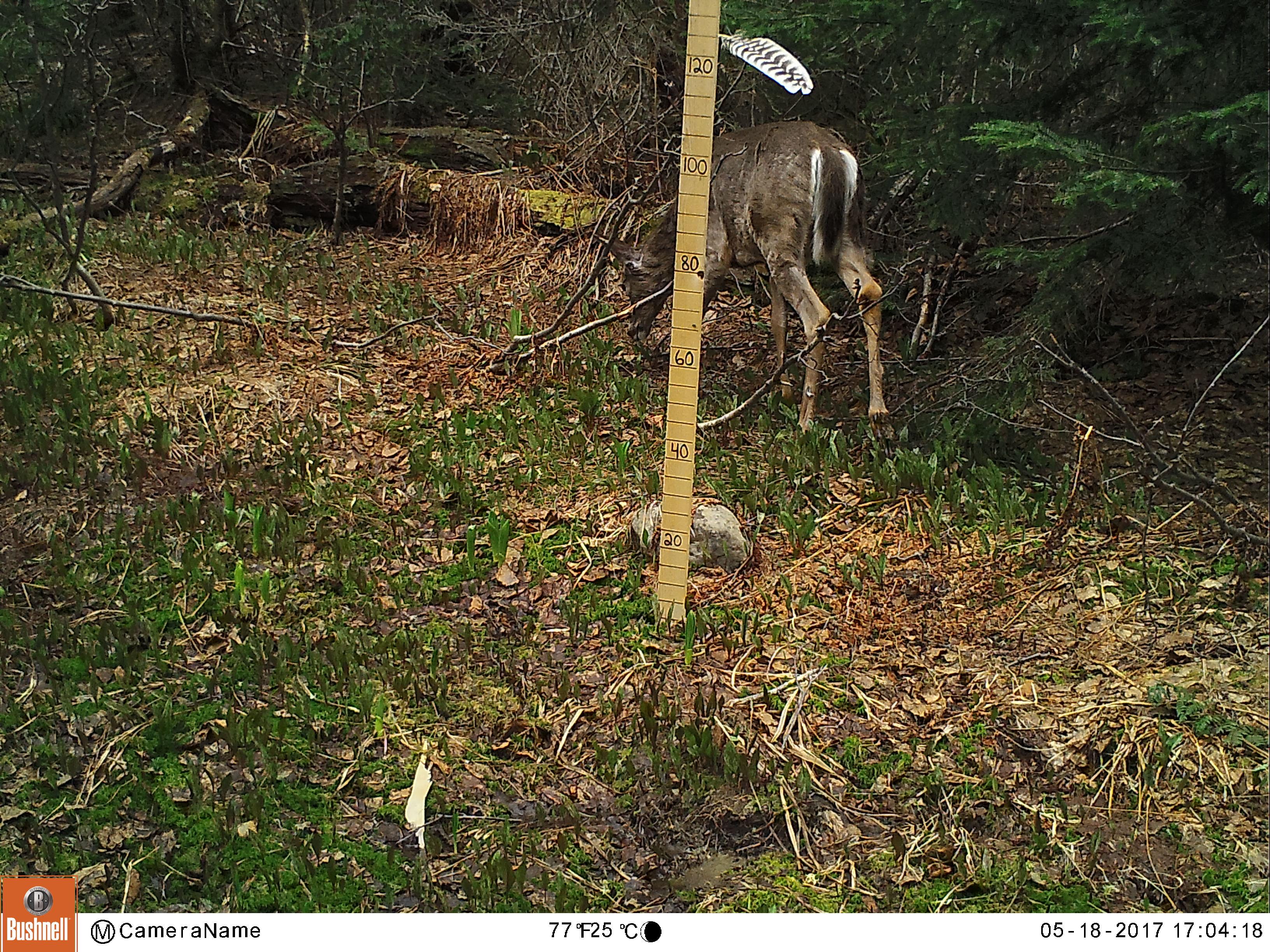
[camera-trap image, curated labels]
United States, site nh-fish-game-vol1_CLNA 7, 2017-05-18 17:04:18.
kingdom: Animalia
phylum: Chordata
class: Mammalia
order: Artiodactyla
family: Cervidae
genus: Odocoileus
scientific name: Odocoileus virginianus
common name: white-tailed deer